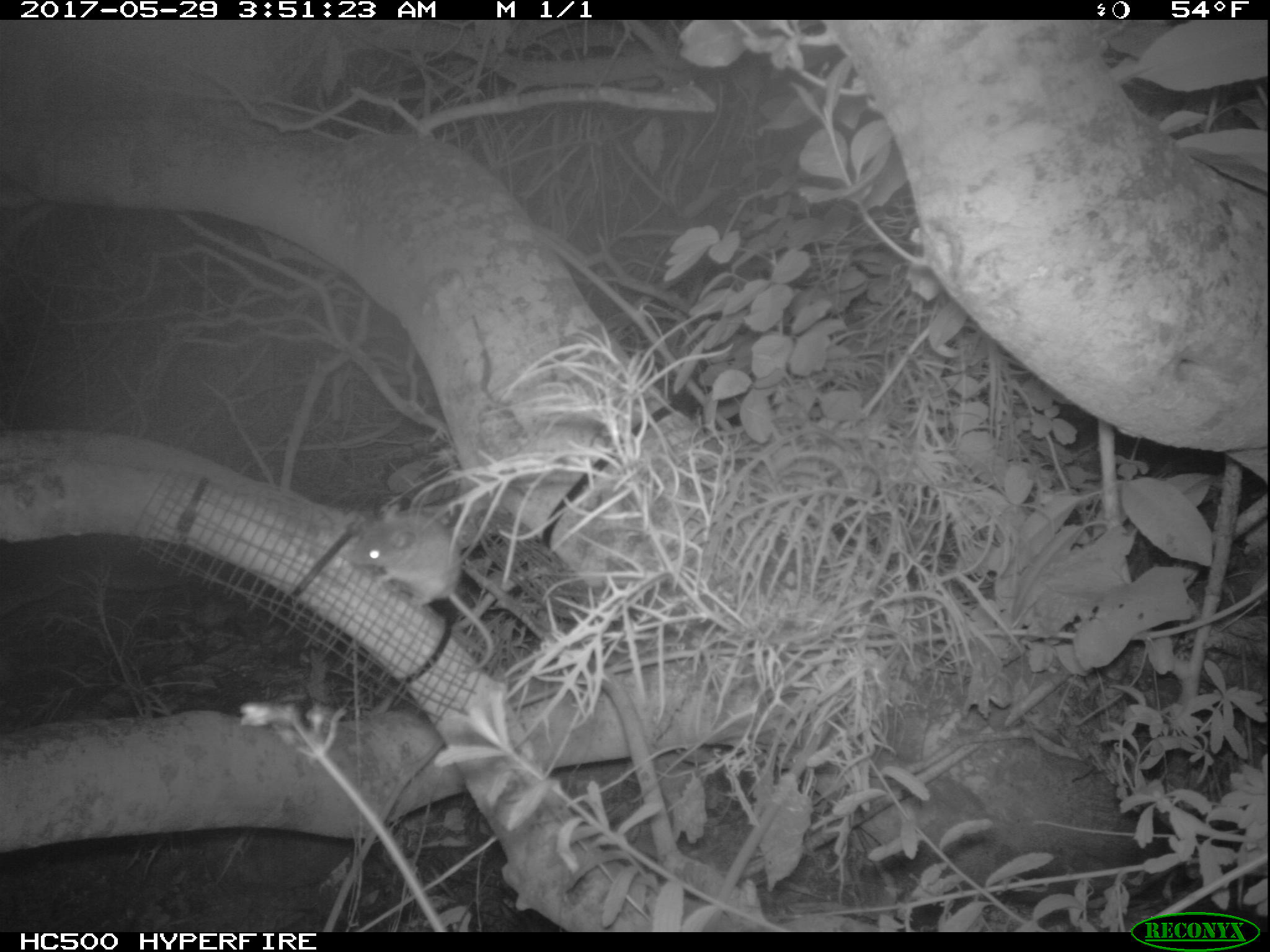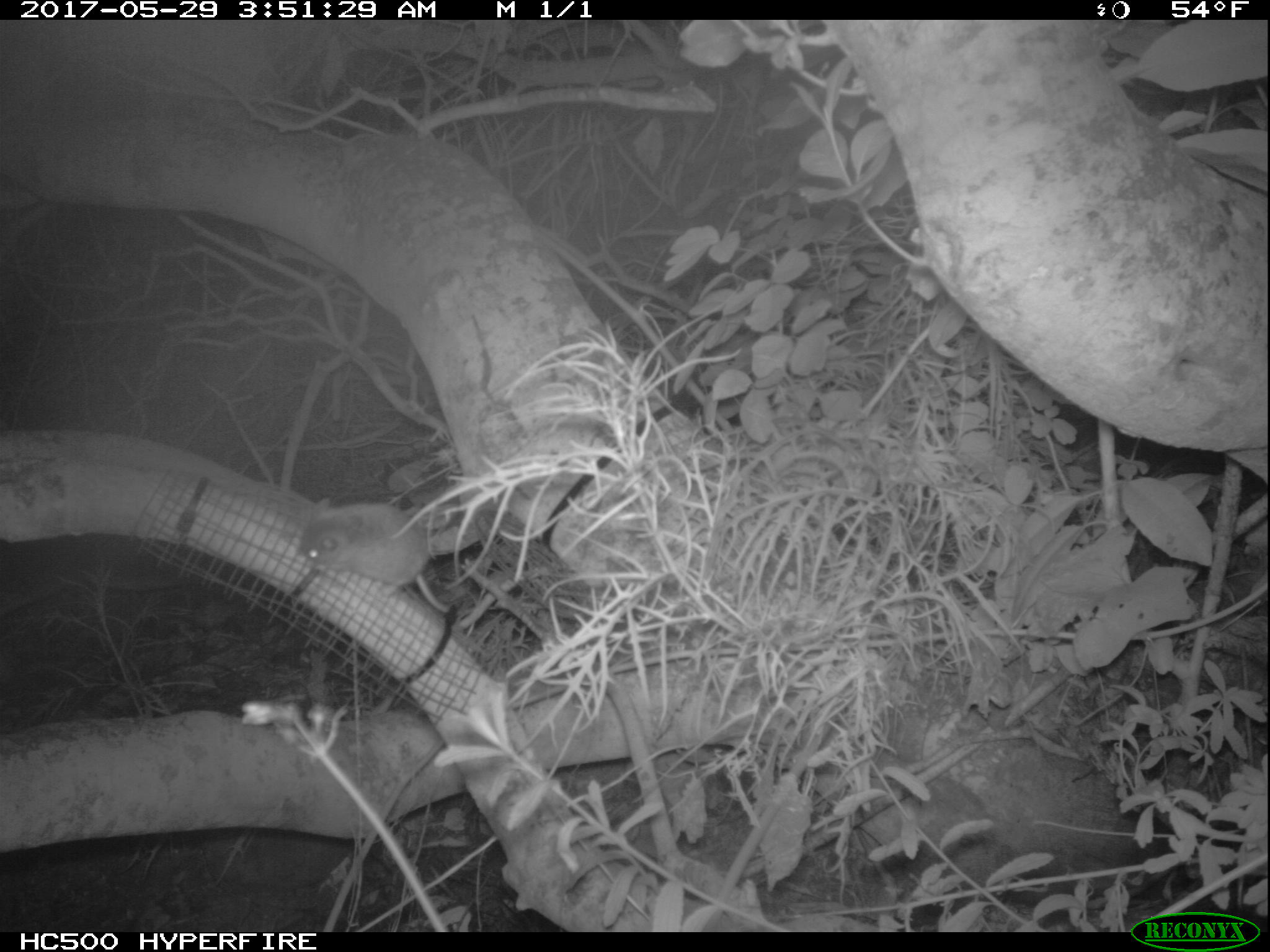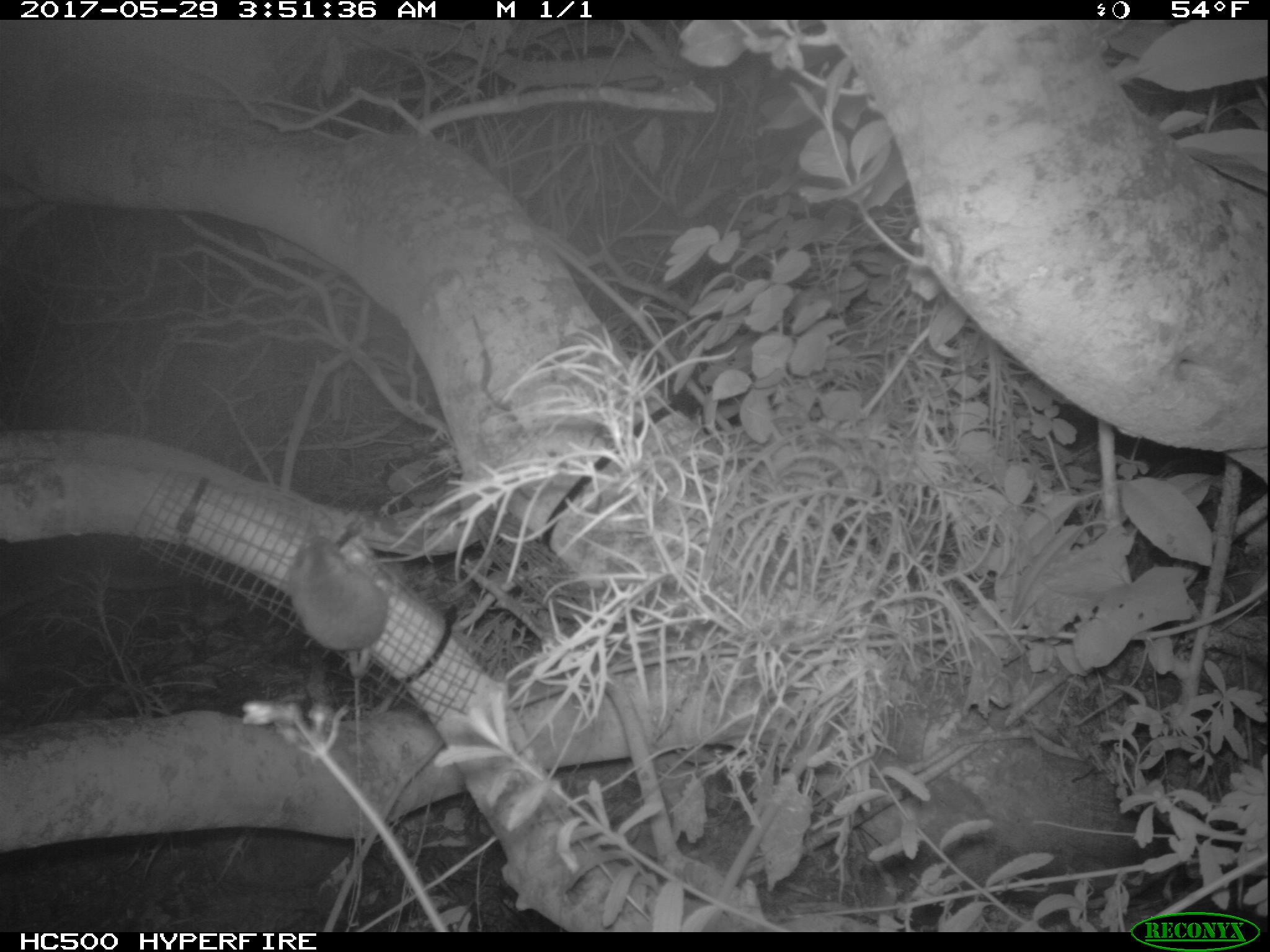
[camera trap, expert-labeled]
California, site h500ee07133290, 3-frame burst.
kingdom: Animalia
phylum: Chordata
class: Mammalia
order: Rodentia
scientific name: Rodentia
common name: rodent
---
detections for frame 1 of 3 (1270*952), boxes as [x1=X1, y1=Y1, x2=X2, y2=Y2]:
rodent: [x1=351, y1=504, x2=493, y2=671]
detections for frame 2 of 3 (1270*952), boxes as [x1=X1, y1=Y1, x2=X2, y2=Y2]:
rodent: [x1=301, y1=498, x2=450, y2=612]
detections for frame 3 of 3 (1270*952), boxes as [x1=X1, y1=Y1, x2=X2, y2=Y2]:
rodent: [x1=292, y1=536, x2=387, y2=677]